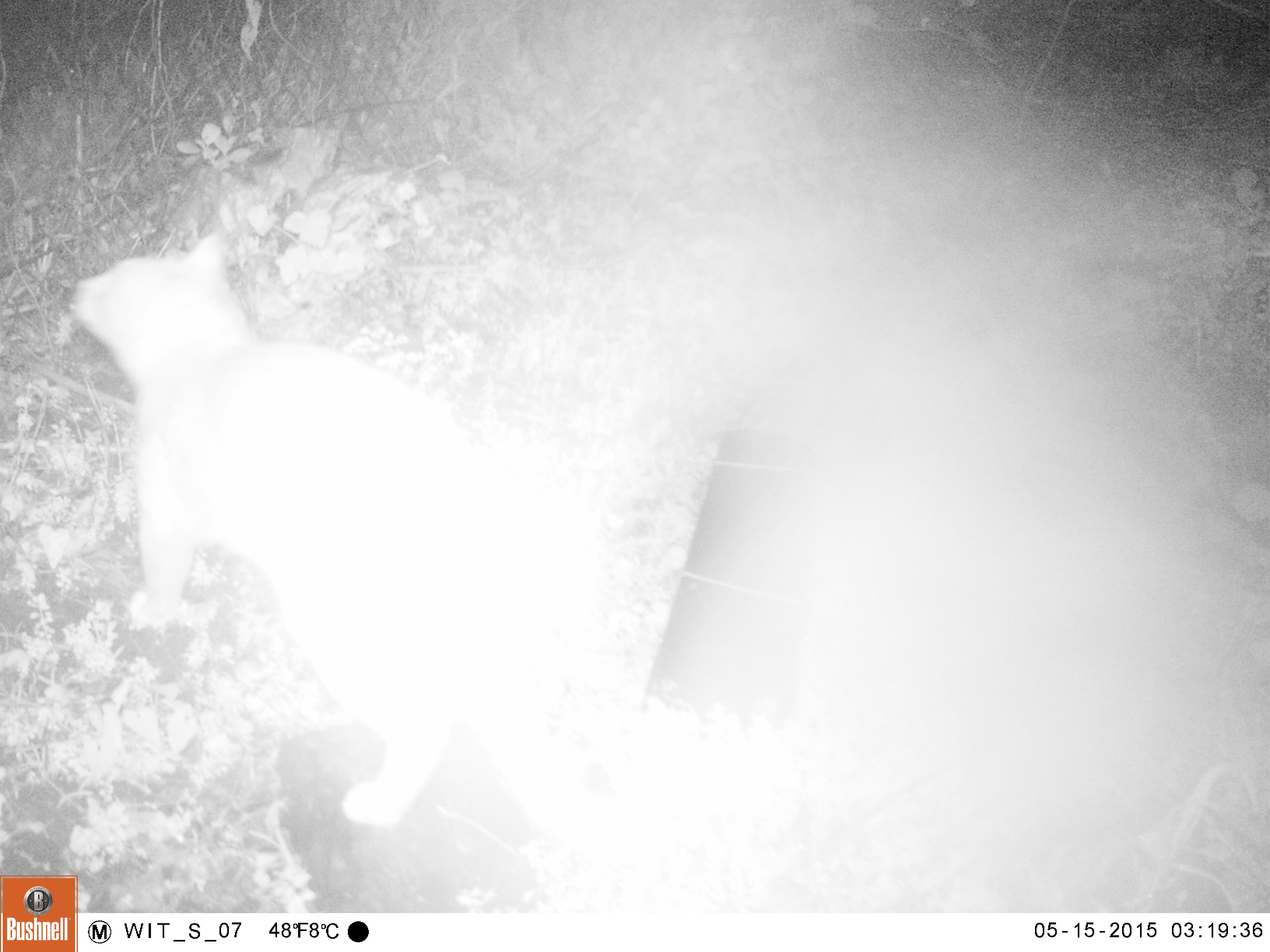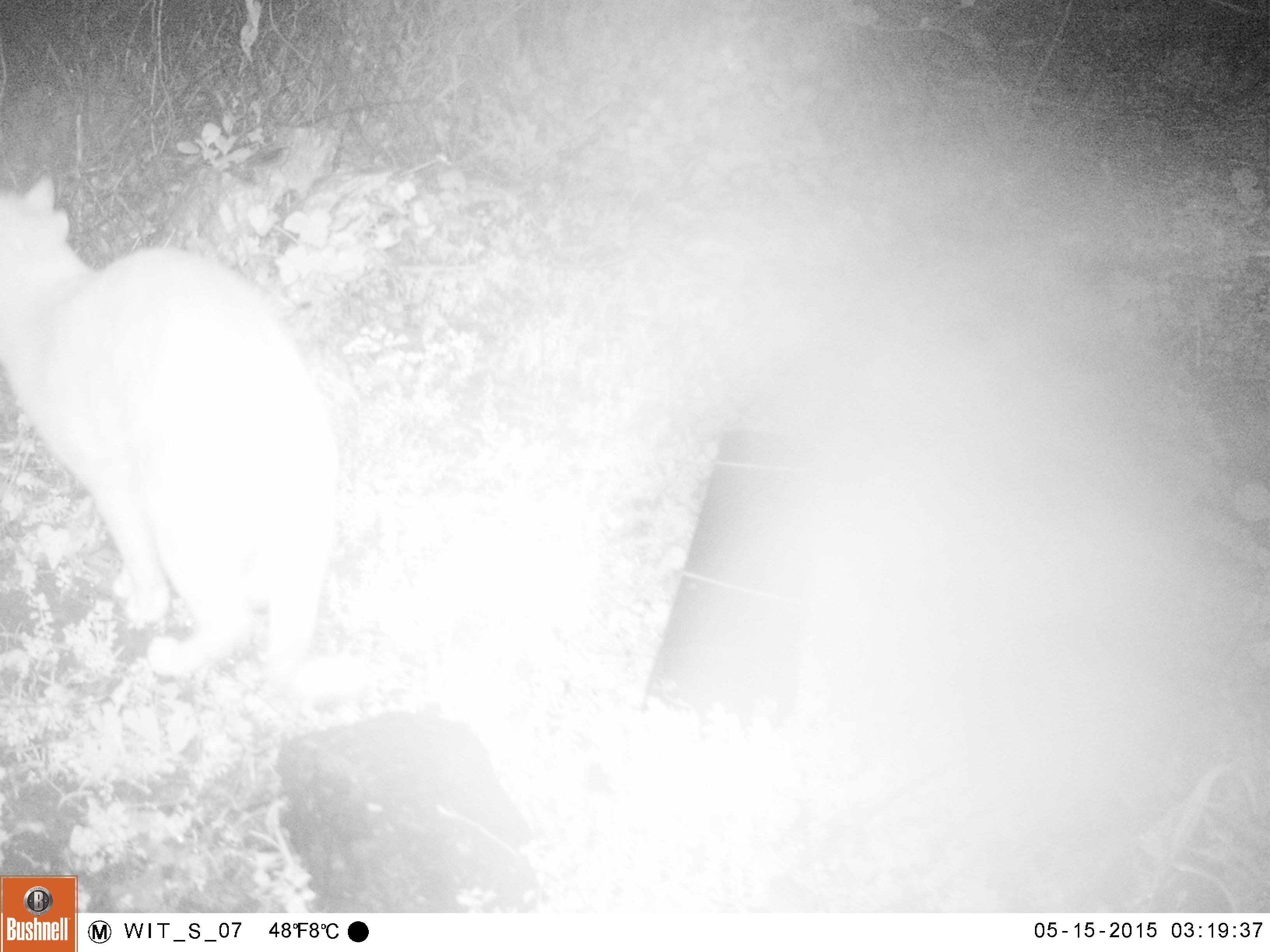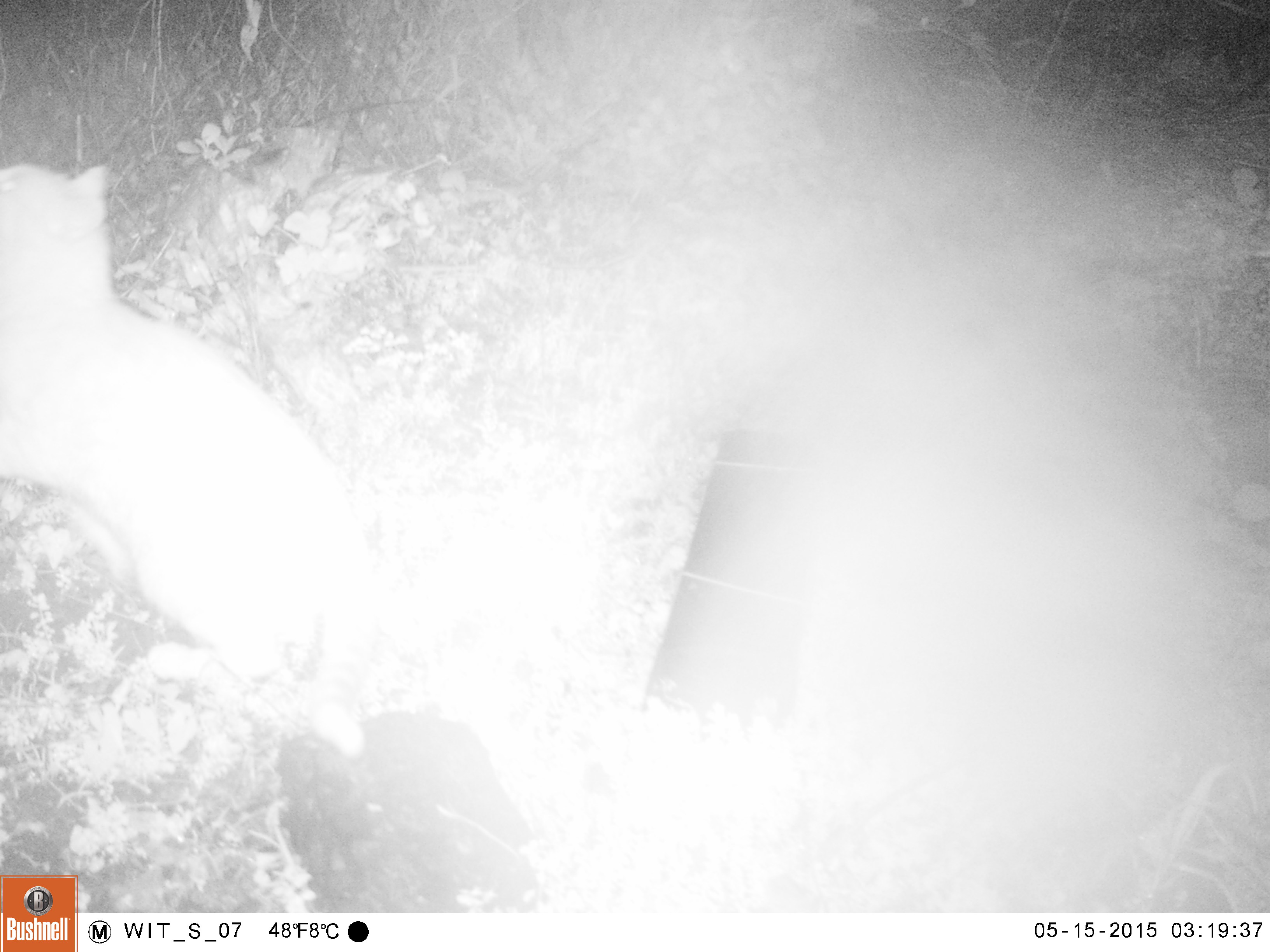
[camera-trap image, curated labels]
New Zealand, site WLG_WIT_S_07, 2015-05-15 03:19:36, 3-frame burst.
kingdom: Animalia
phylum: Chordata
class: Mammalia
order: Carnivora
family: Felidae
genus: Felis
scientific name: Felis catus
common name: domestic cat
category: cat